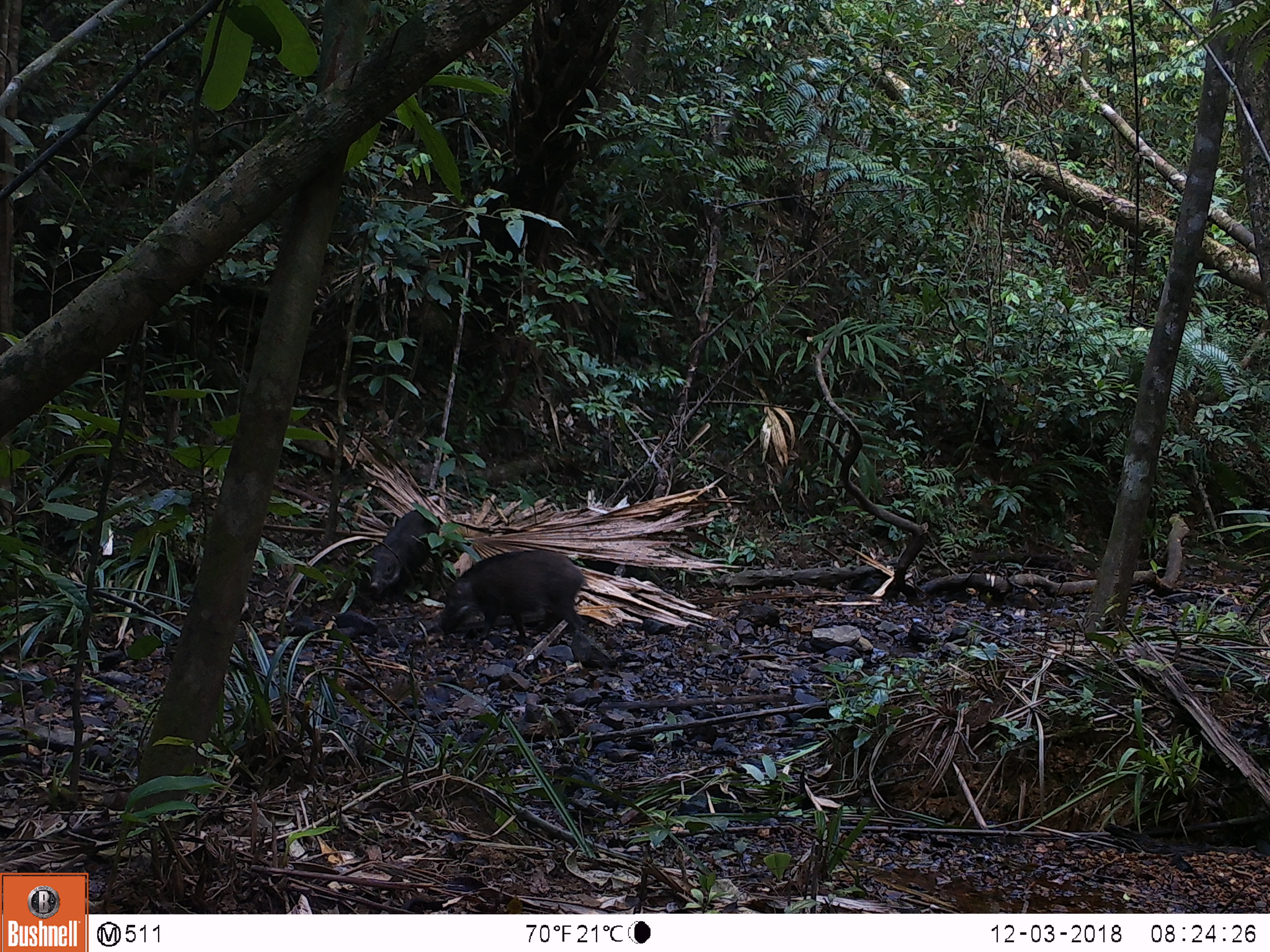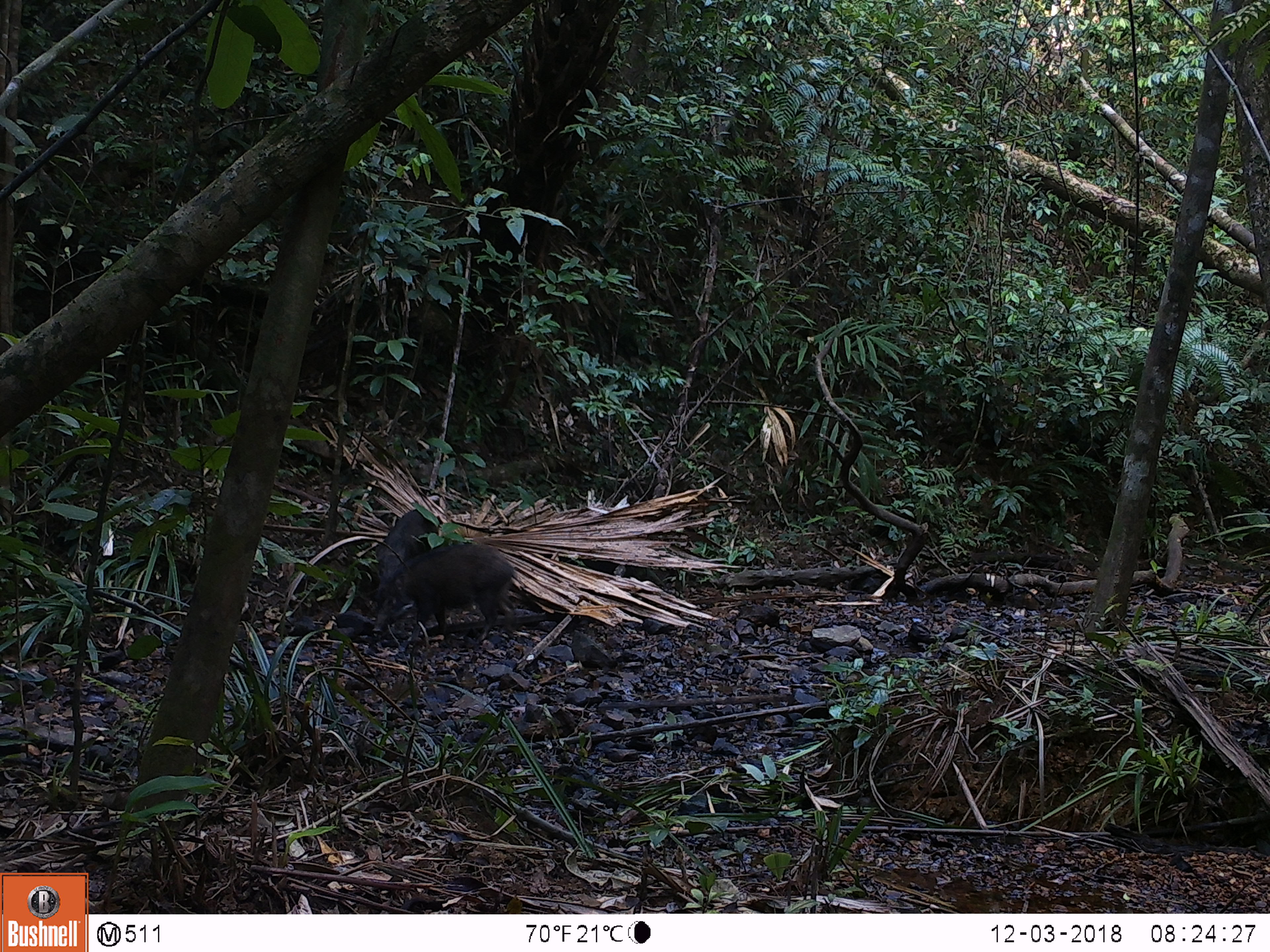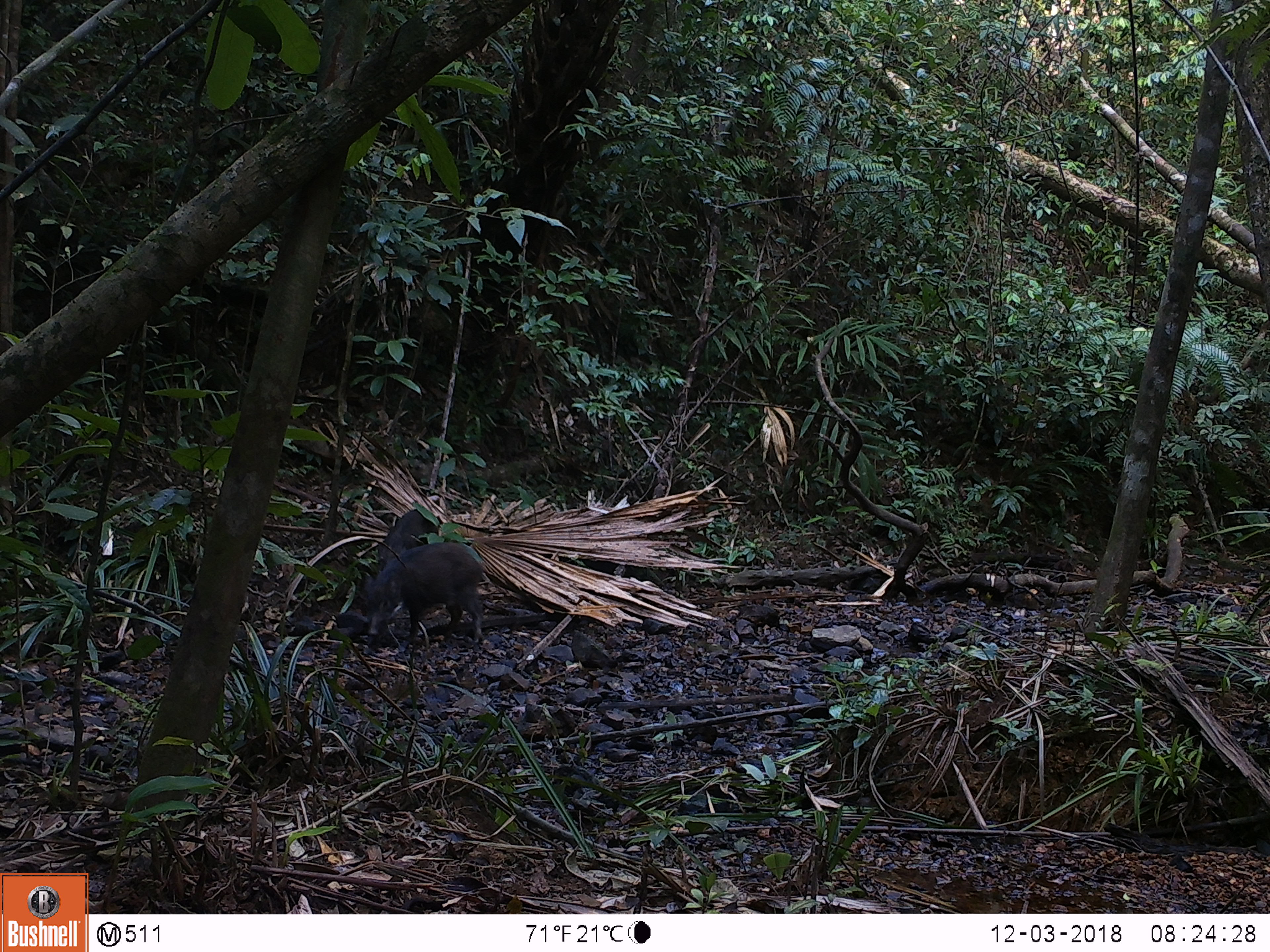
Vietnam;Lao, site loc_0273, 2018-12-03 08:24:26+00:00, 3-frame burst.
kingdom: Animalia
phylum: Chordata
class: Mammalia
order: Artiodactyla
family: Suidae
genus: Sus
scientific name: Sus scrofa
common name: eurasian wild pig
Eurasian wild pig (Sus scrofa). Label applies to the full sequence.